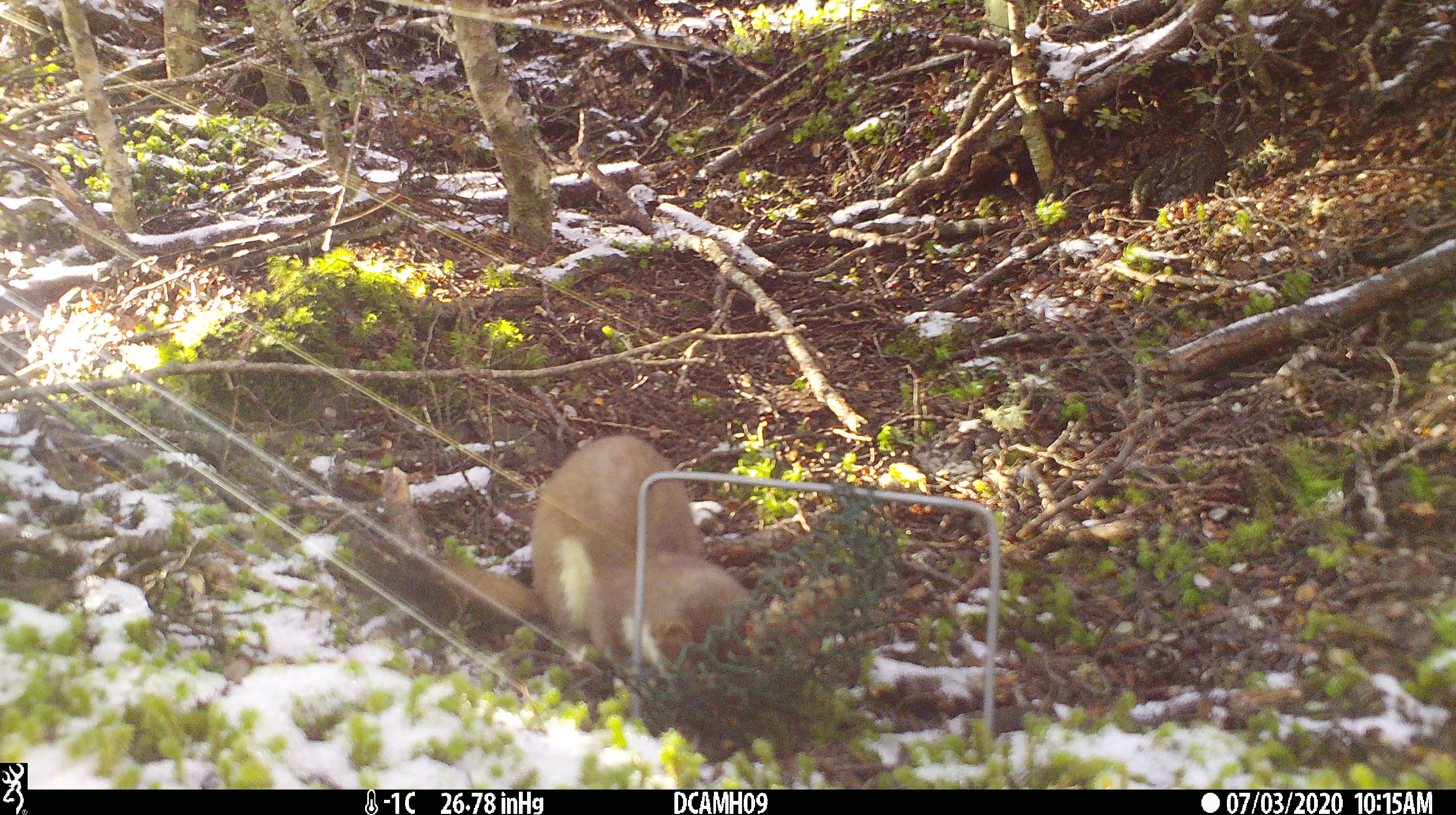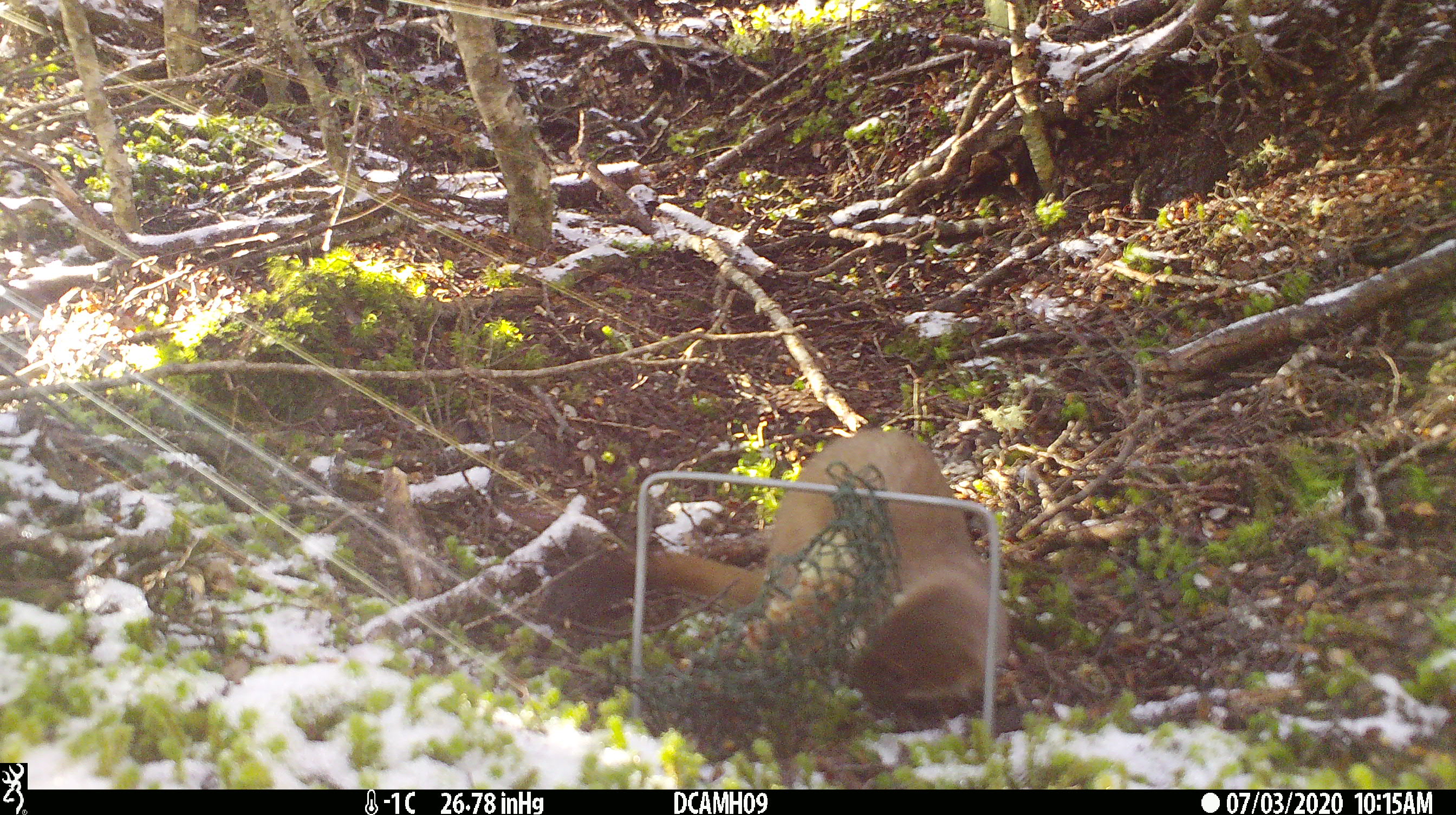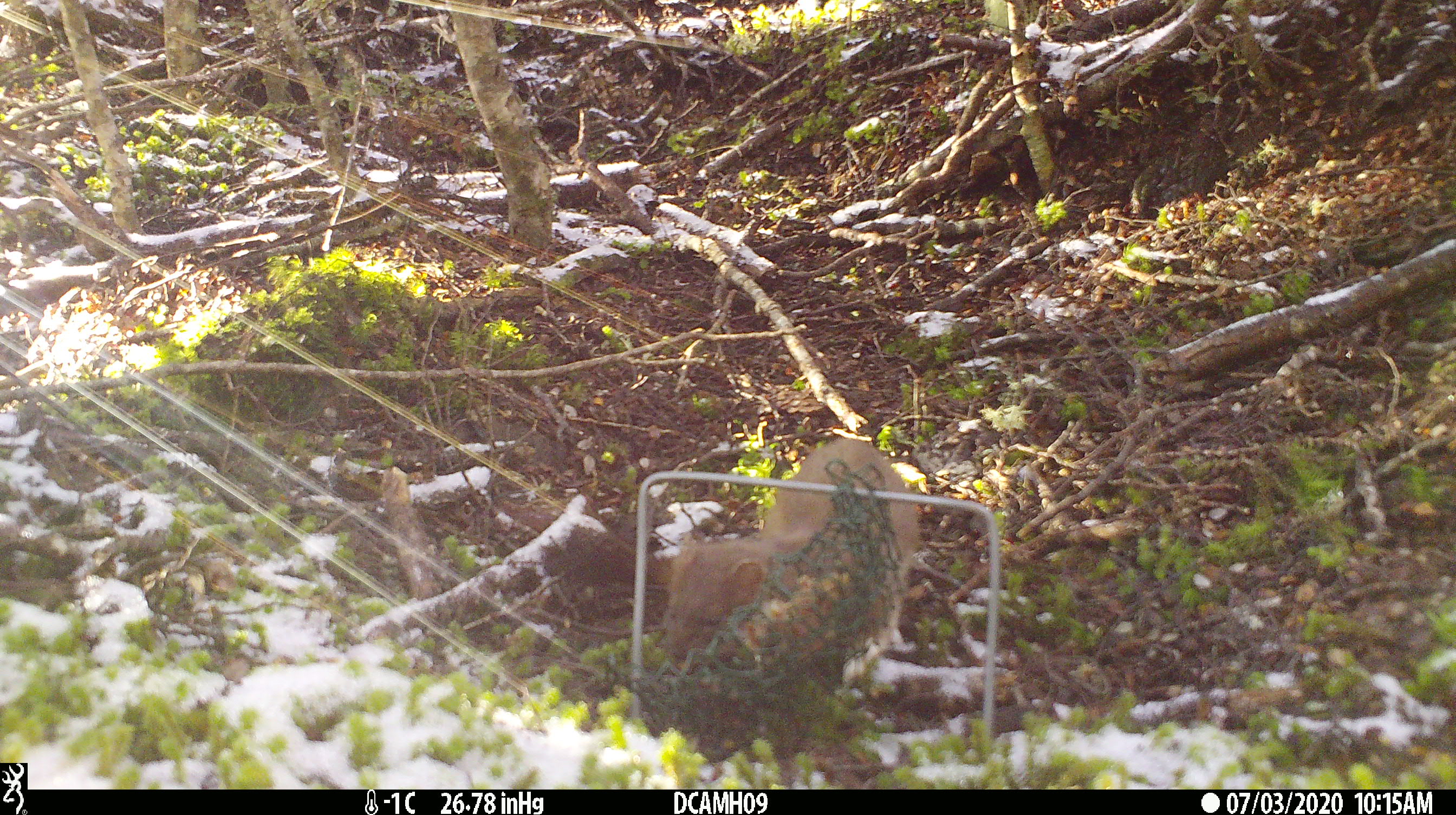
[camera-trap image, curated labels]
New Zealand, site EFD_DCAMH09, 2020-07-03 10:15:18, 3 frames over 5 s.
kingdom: Animalia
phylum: Chordata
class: Mammalia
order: Carnivora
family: Mustelidae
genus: Mustela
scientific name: Mustela erminea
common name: stoat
Stoat (Mustela erminea).